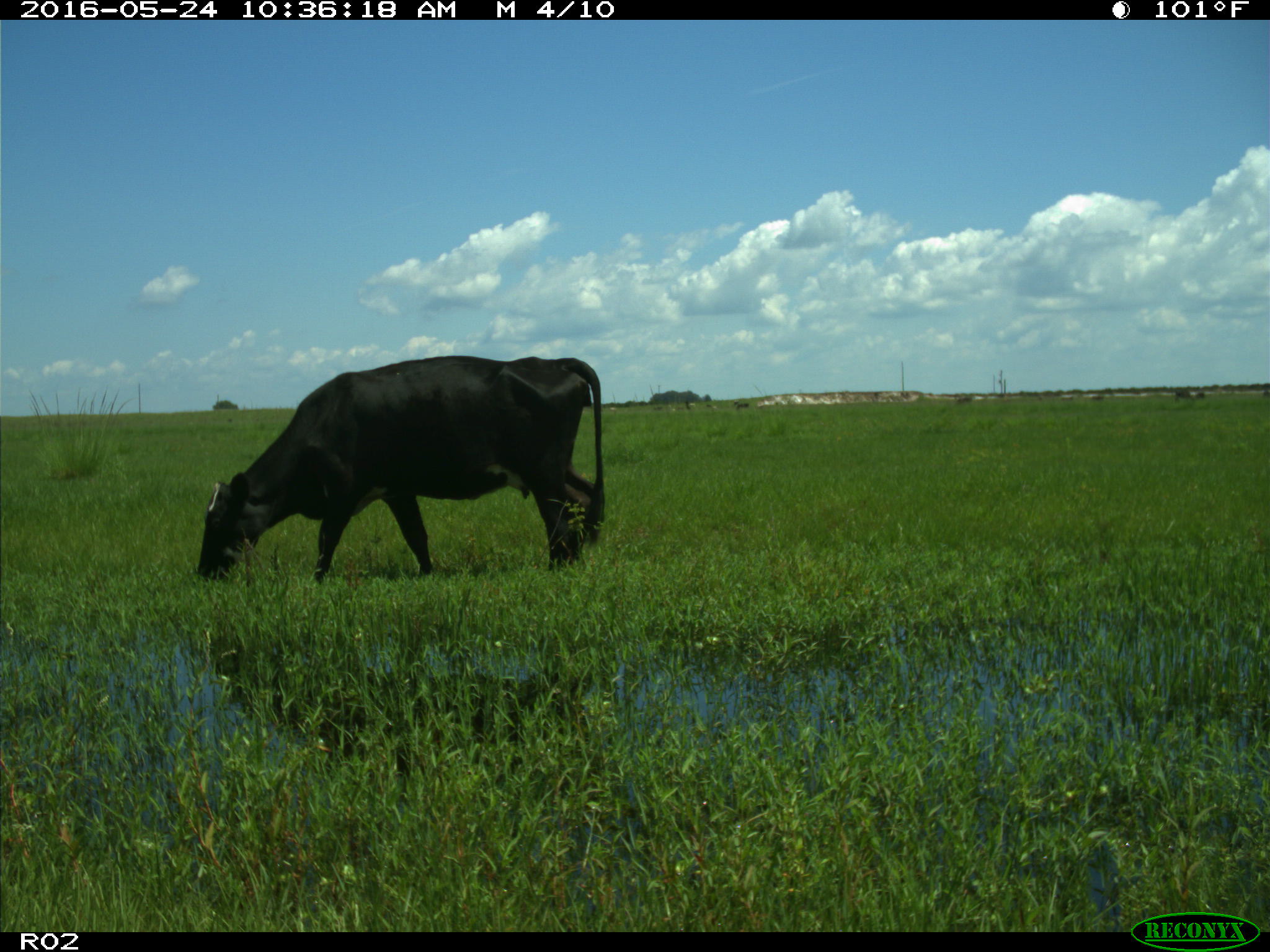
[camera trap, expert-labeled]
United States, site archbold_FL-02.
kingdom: Animalia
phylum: Chordata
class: Mammalia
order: Artiodactyla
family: Bovidae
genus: Bos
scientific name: Bos taurus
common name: domestic cow